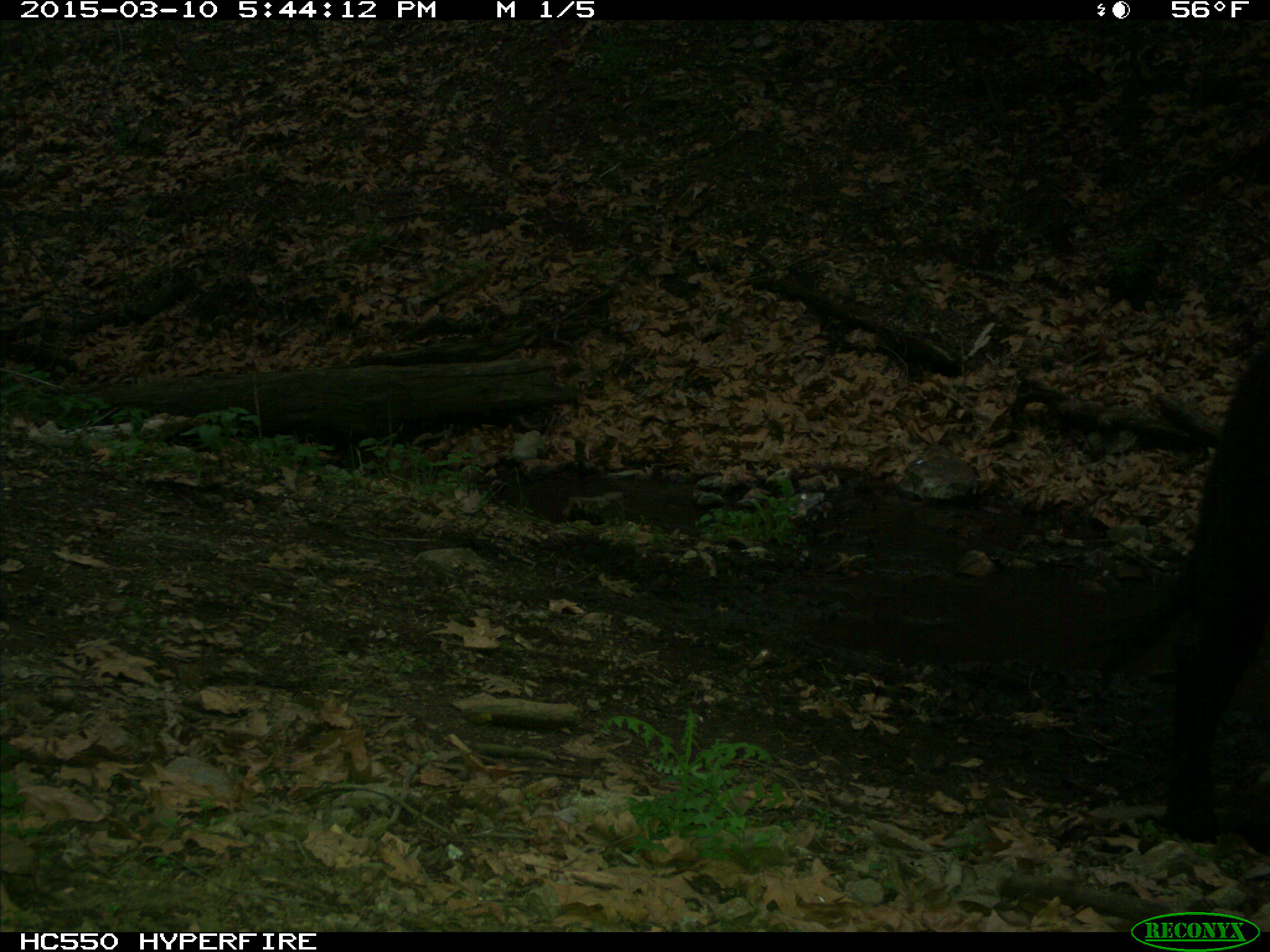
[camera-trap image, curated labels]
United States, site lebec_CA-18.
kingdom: Animalia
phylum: Chordata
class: Mammalia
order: Artiodactyla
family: Bovidae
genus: Bos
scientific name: Bos taurus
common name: domestic cow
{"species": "Bos taurus (domestic cow)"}